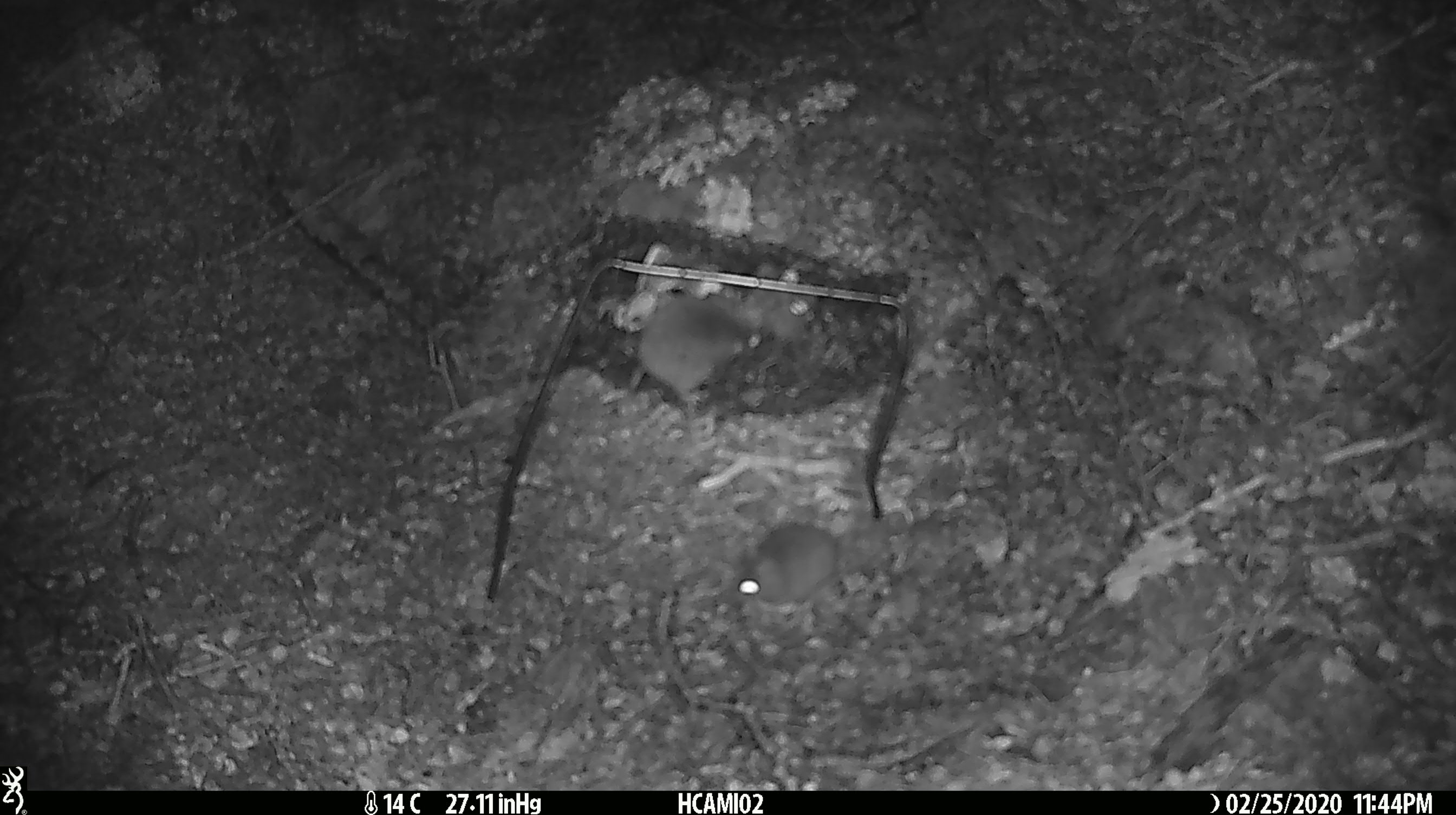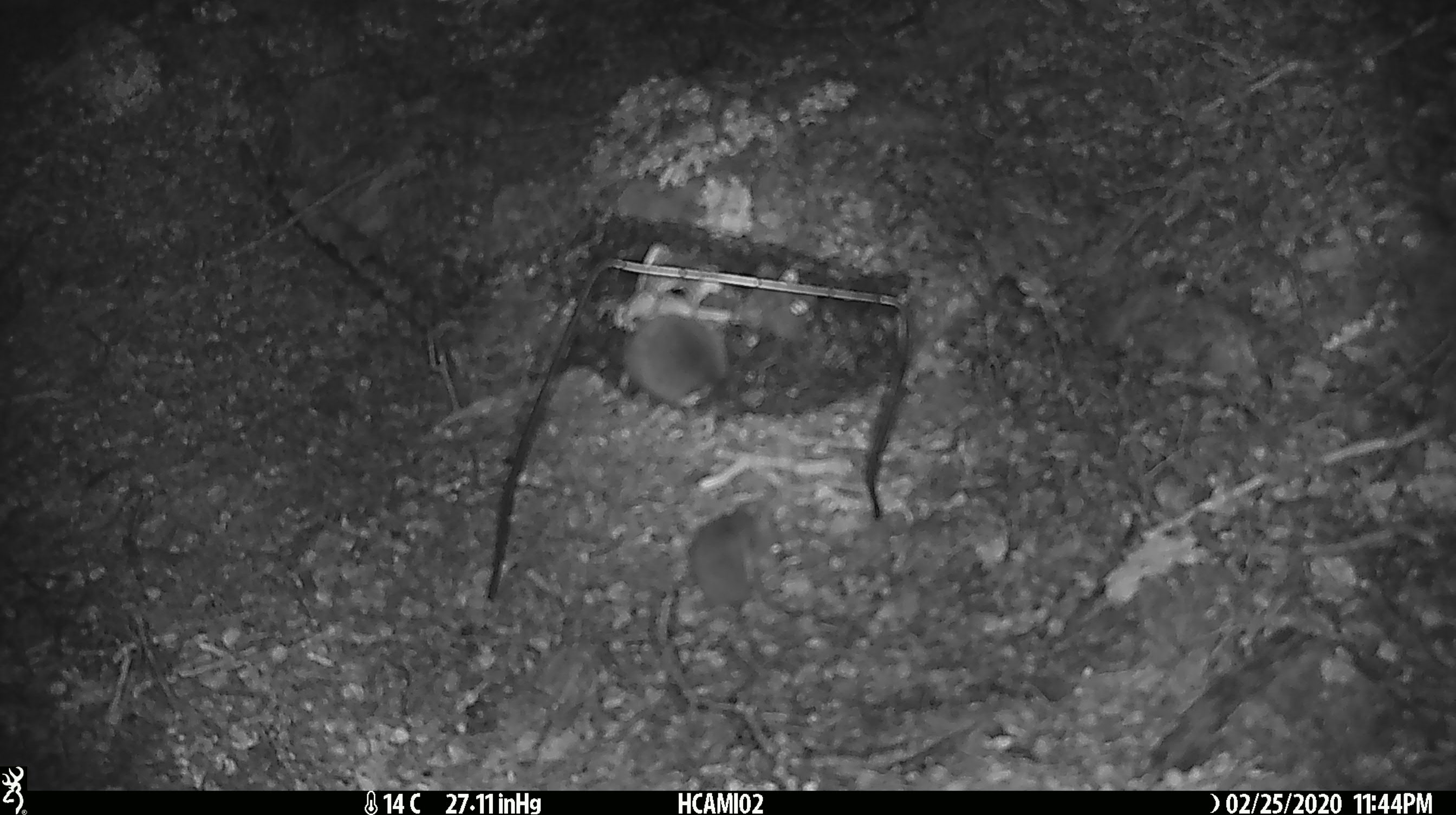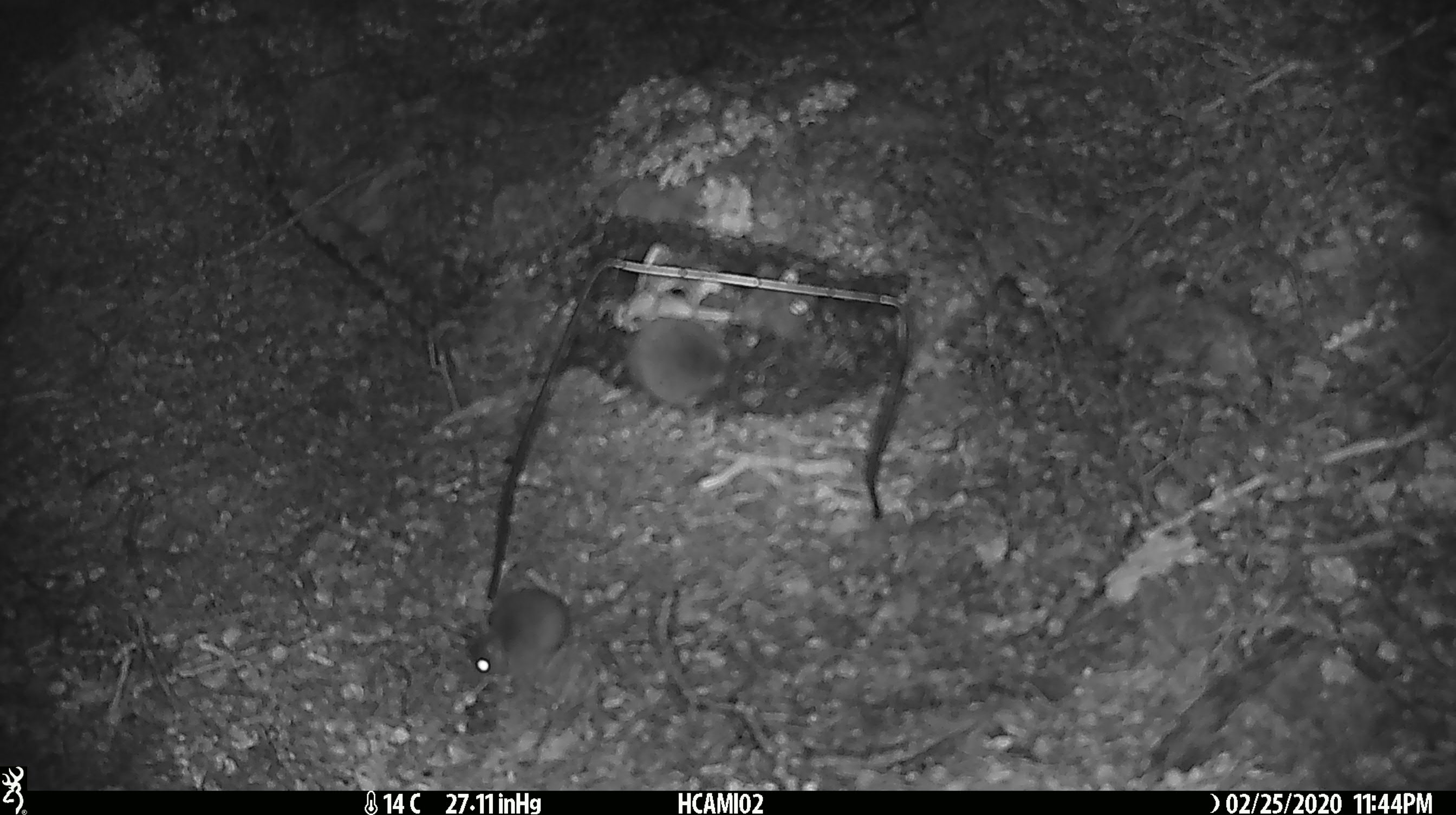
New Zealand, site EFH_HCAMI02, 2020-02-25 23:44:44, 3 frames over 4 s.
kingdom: Animalia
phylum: Chordata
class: Mammalia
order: Rodentia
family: Muridae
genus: Mus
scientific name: Mus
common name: mouse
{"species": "mouse (Mus)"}